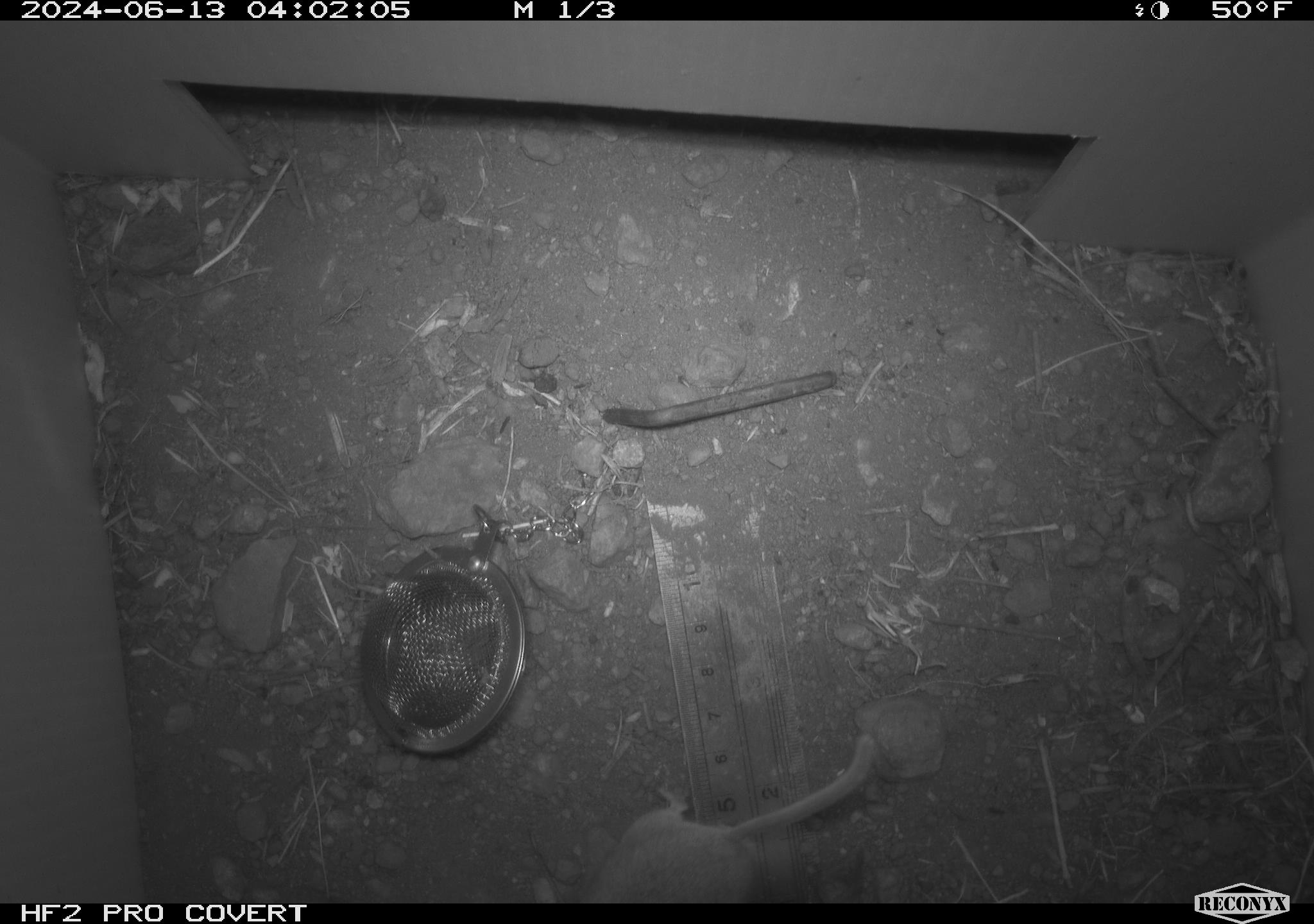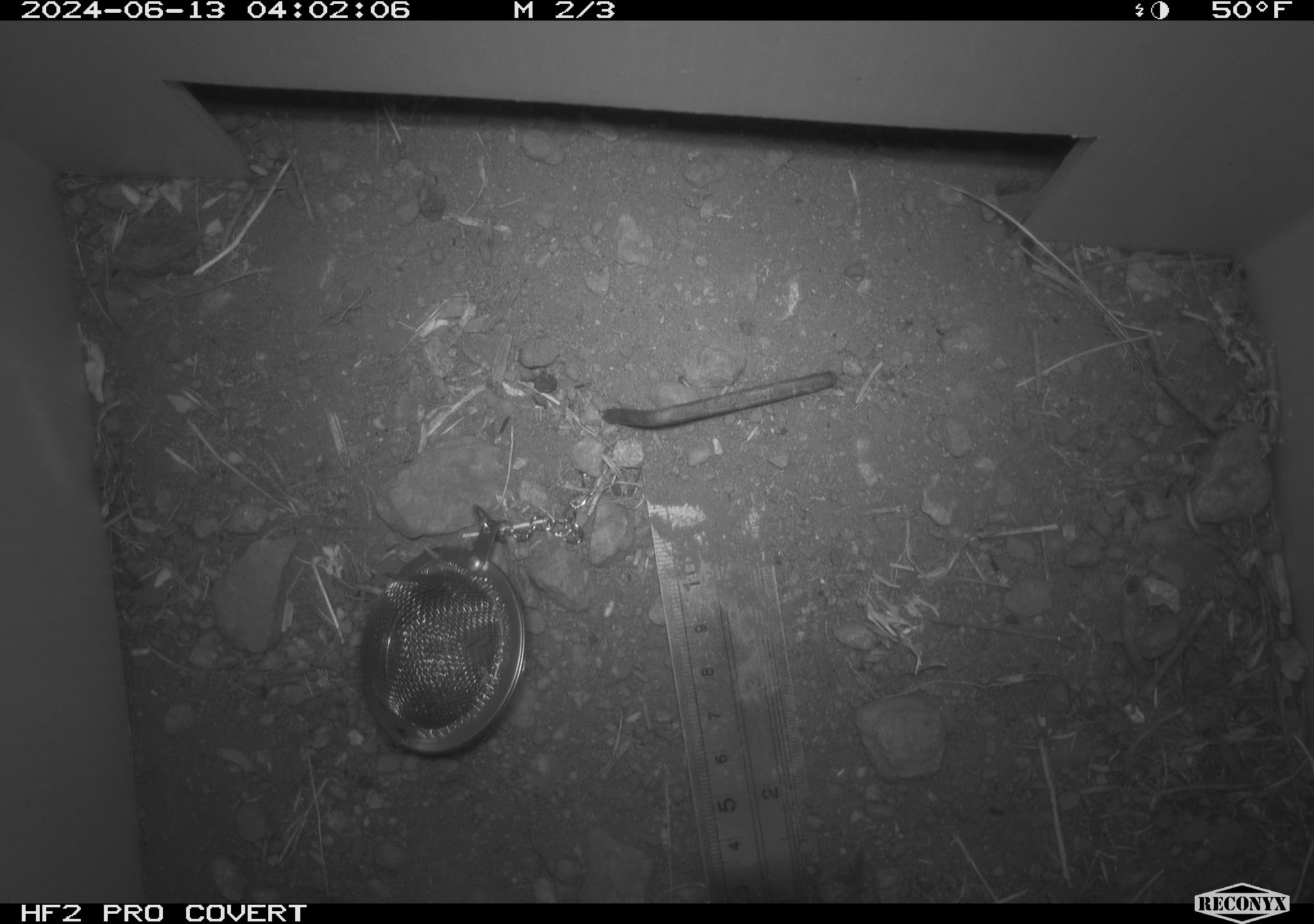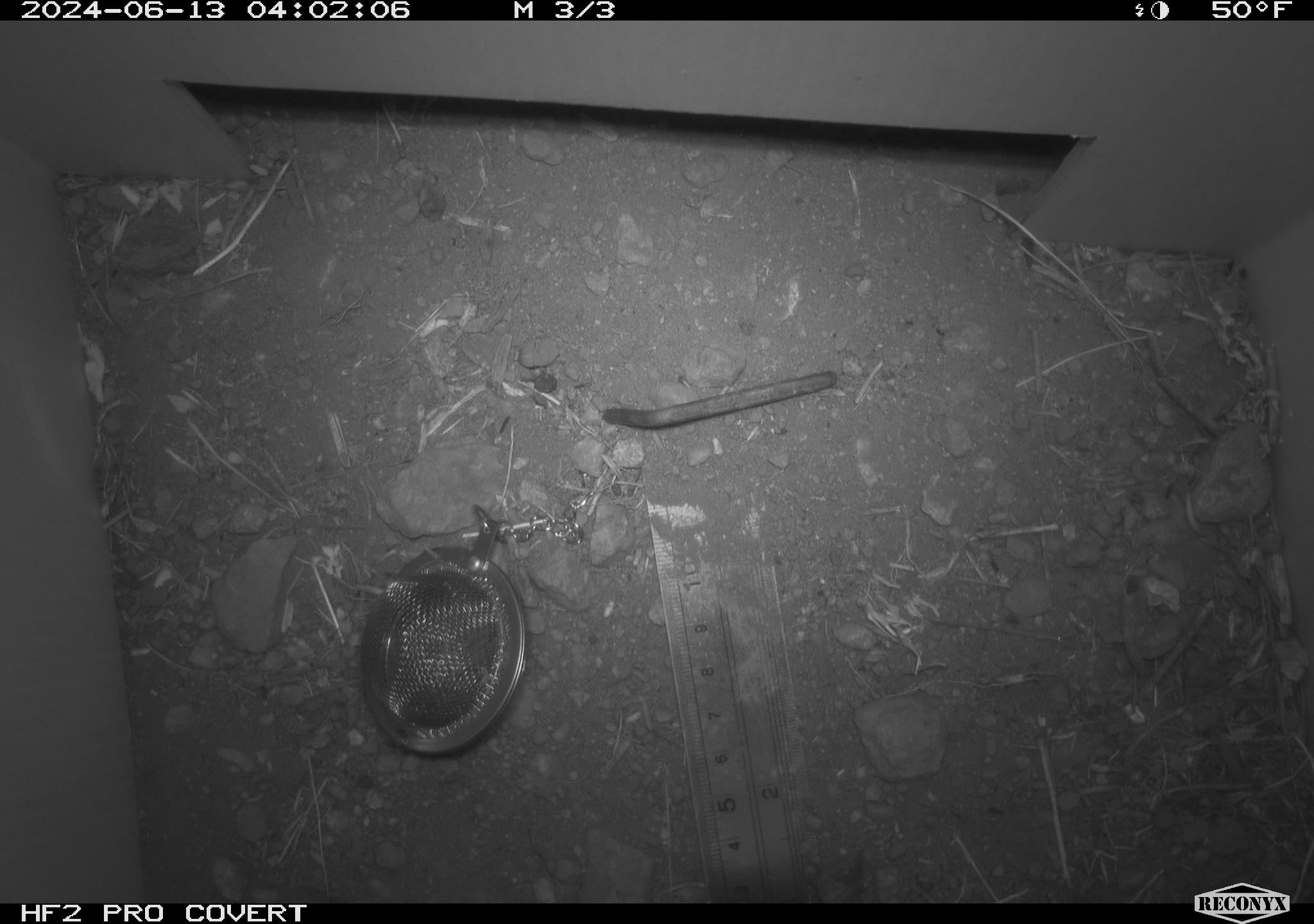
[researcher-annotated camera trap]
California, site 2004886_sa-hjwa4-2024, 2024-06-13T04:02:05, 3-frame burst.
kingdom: Animalia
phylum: Chordata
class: Mammalia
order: Rodentia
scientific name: Rodentia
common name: rodent